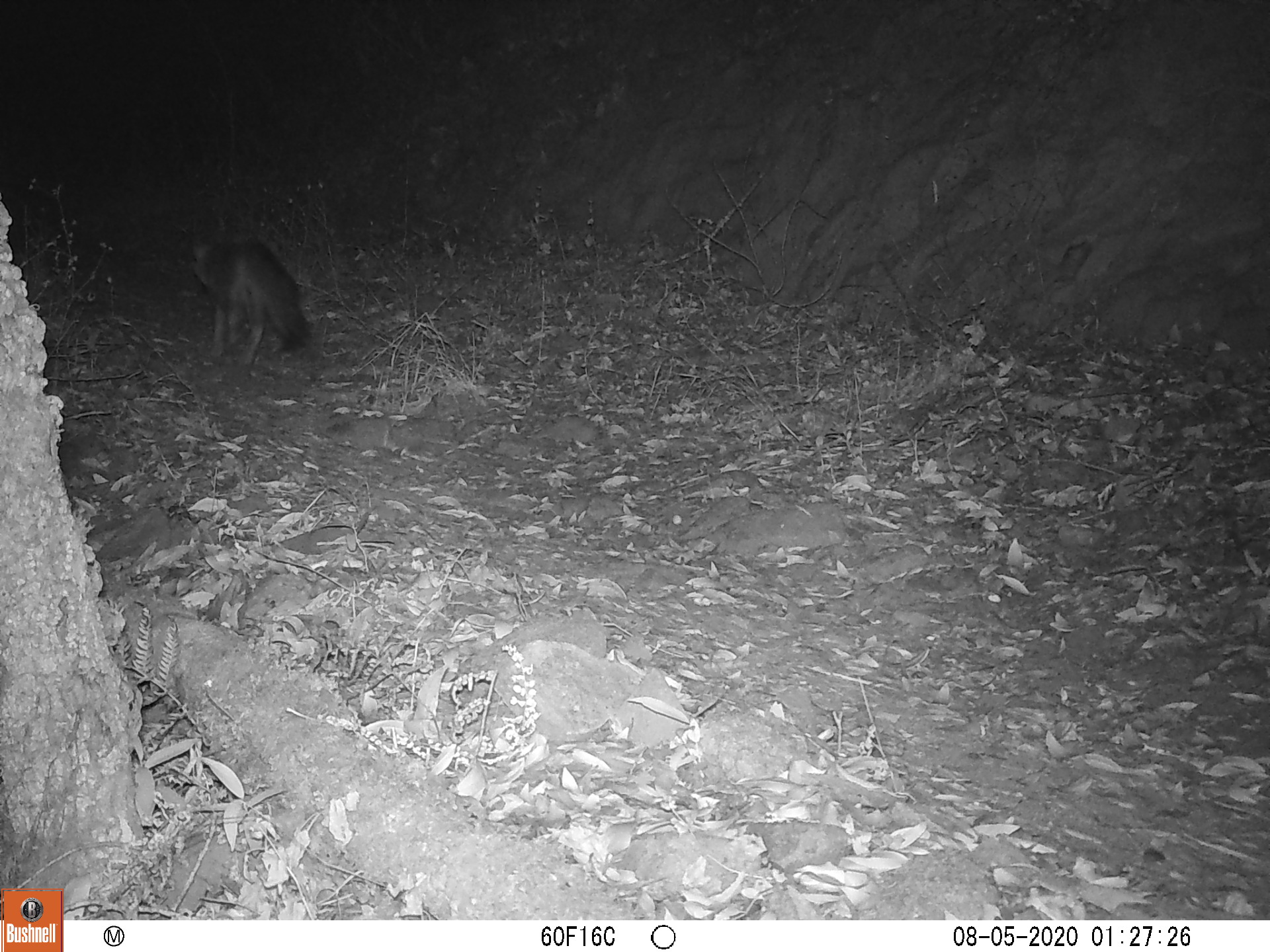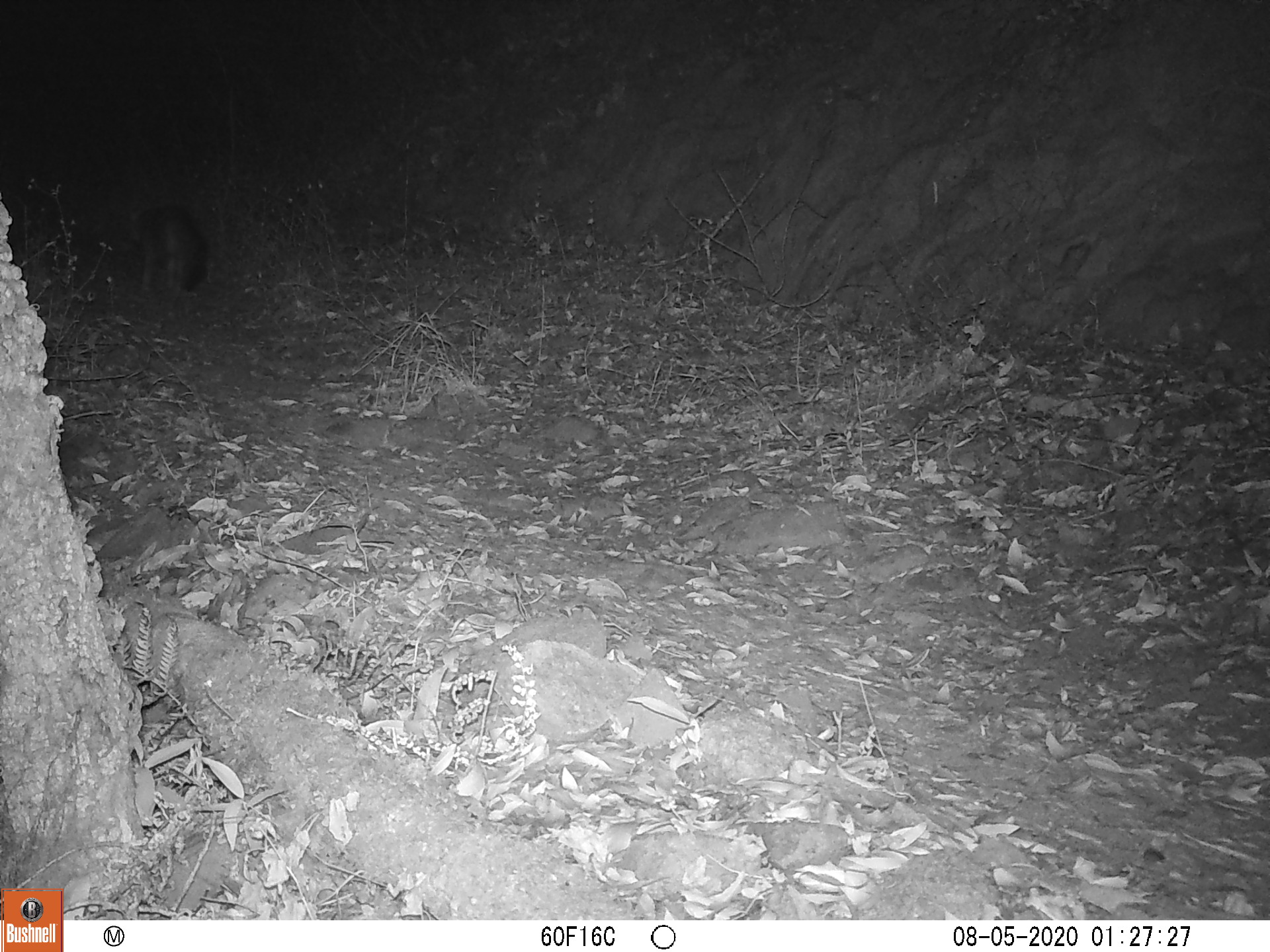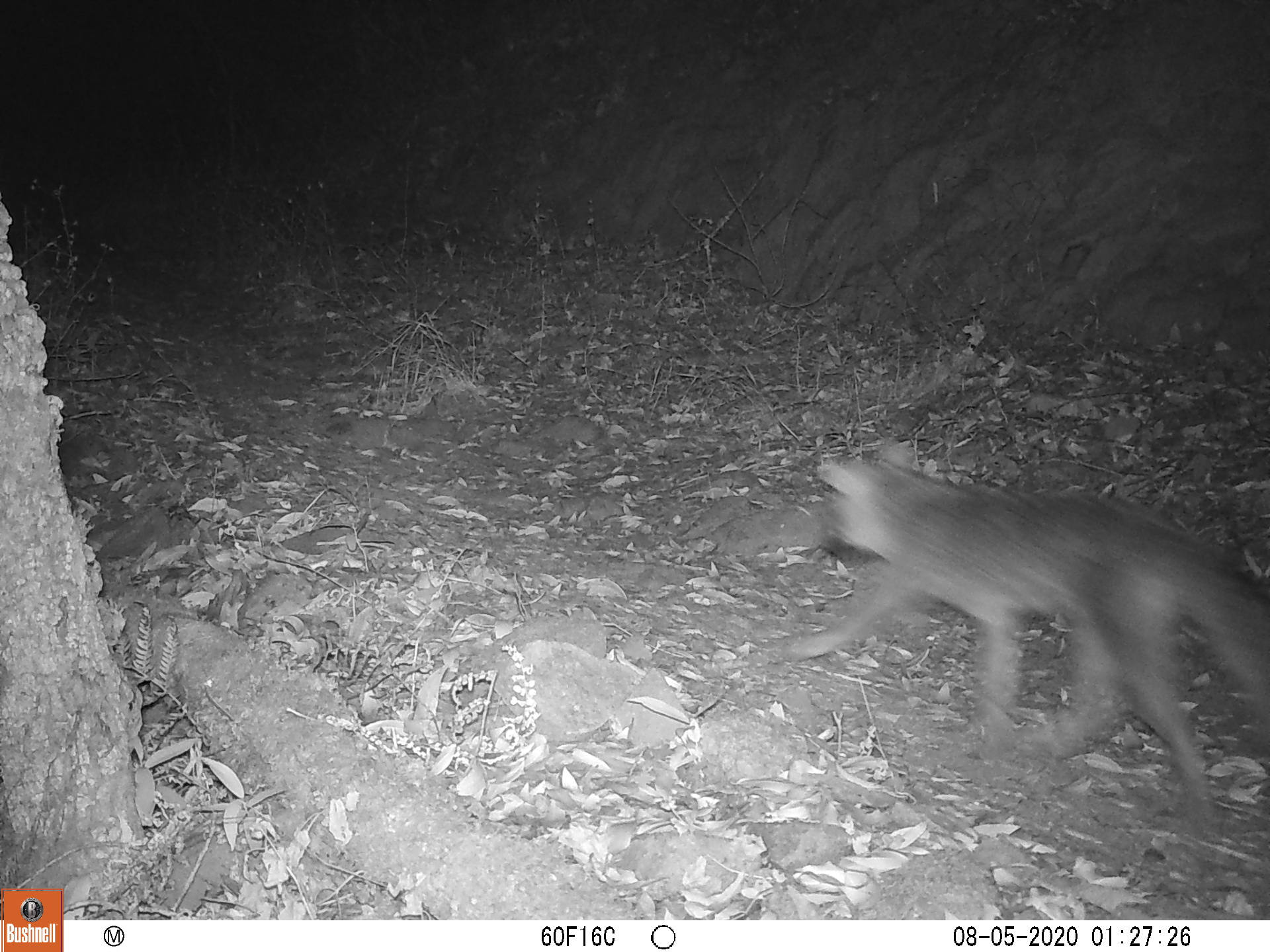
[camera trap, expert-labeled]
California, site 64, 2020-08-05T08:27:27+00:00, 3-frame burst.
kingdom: Animalia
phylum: Chordata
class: Mammalia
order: Carnivora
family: Canidae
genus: Urocyon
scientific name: Urocyon cinereoargenteus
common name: gray fox